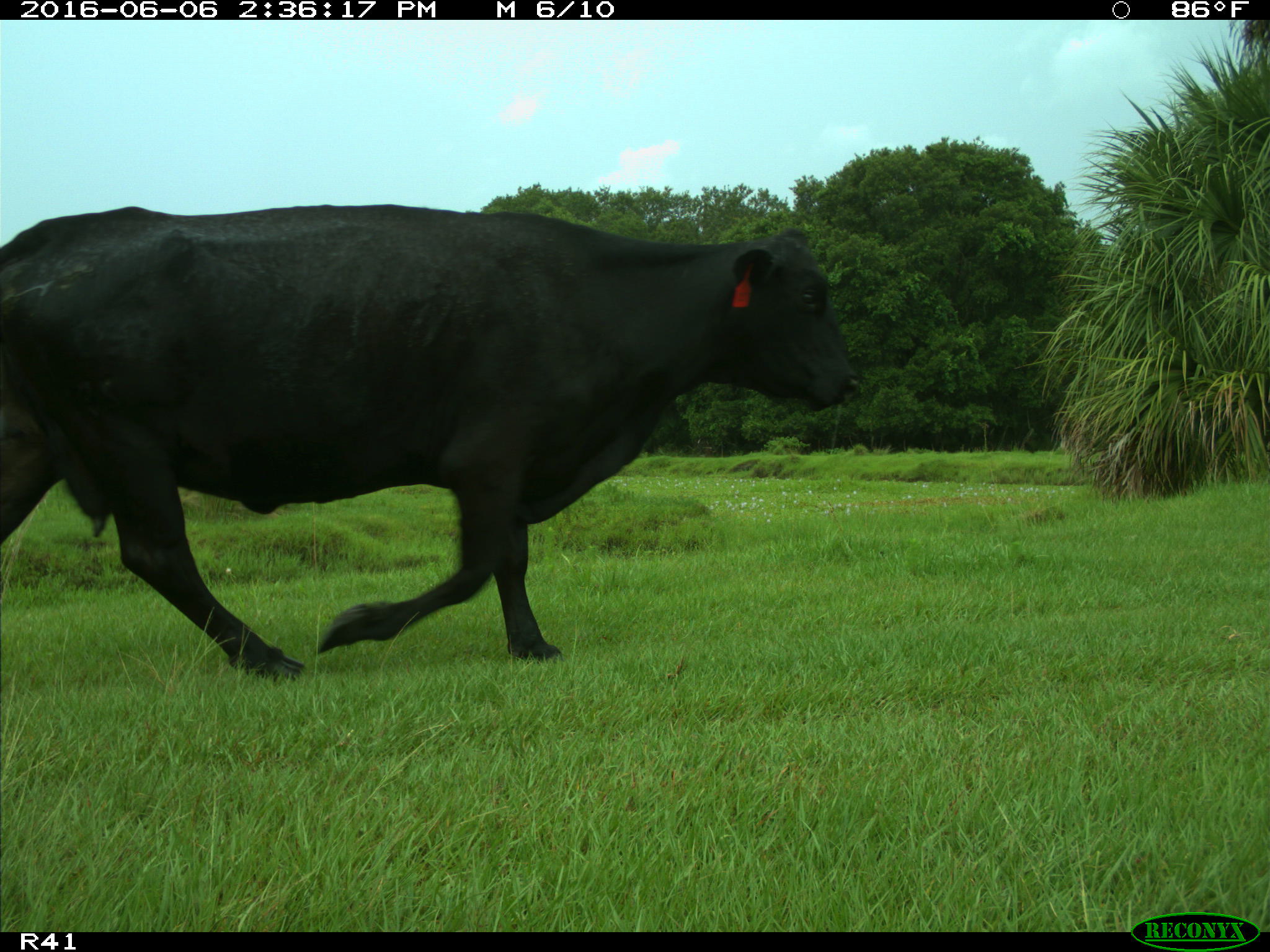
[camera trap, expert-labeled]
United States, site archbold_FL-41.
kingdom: Animalia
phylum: Chordata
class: Mammalia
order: Artiodactyla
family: Bovidae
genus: Bos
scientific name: Bos taurus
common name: domestic cow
Bos taurus (domestic cow).